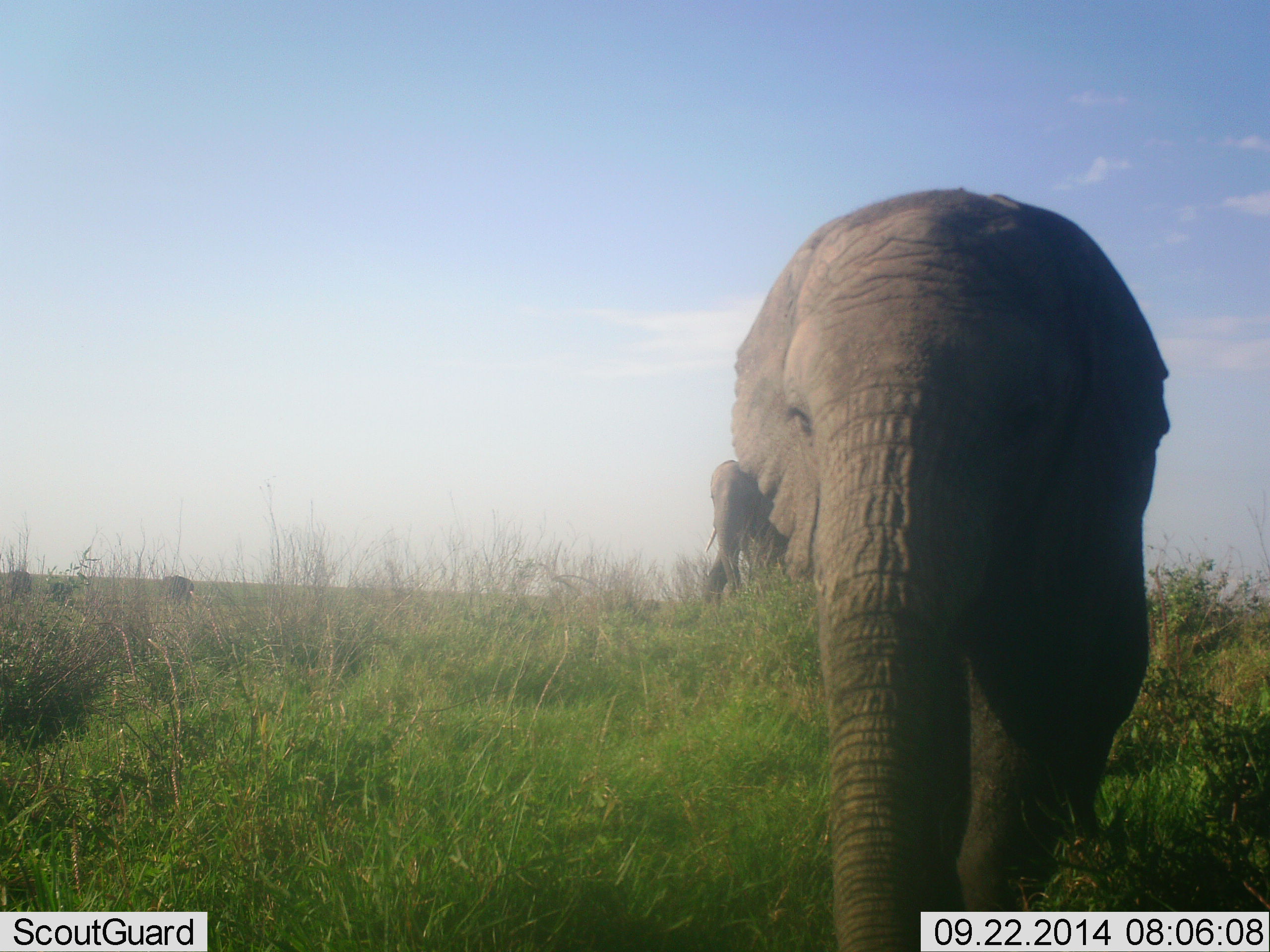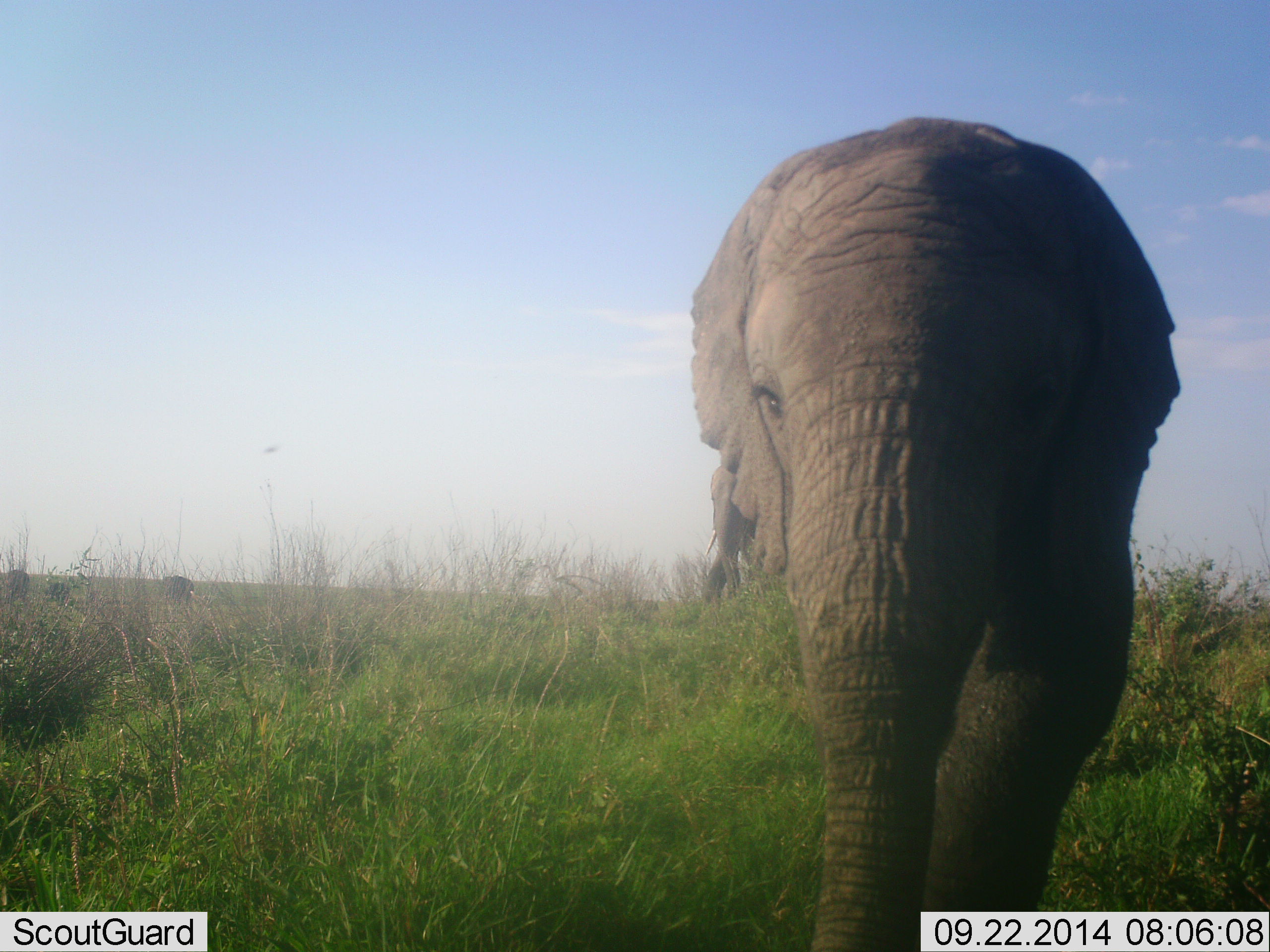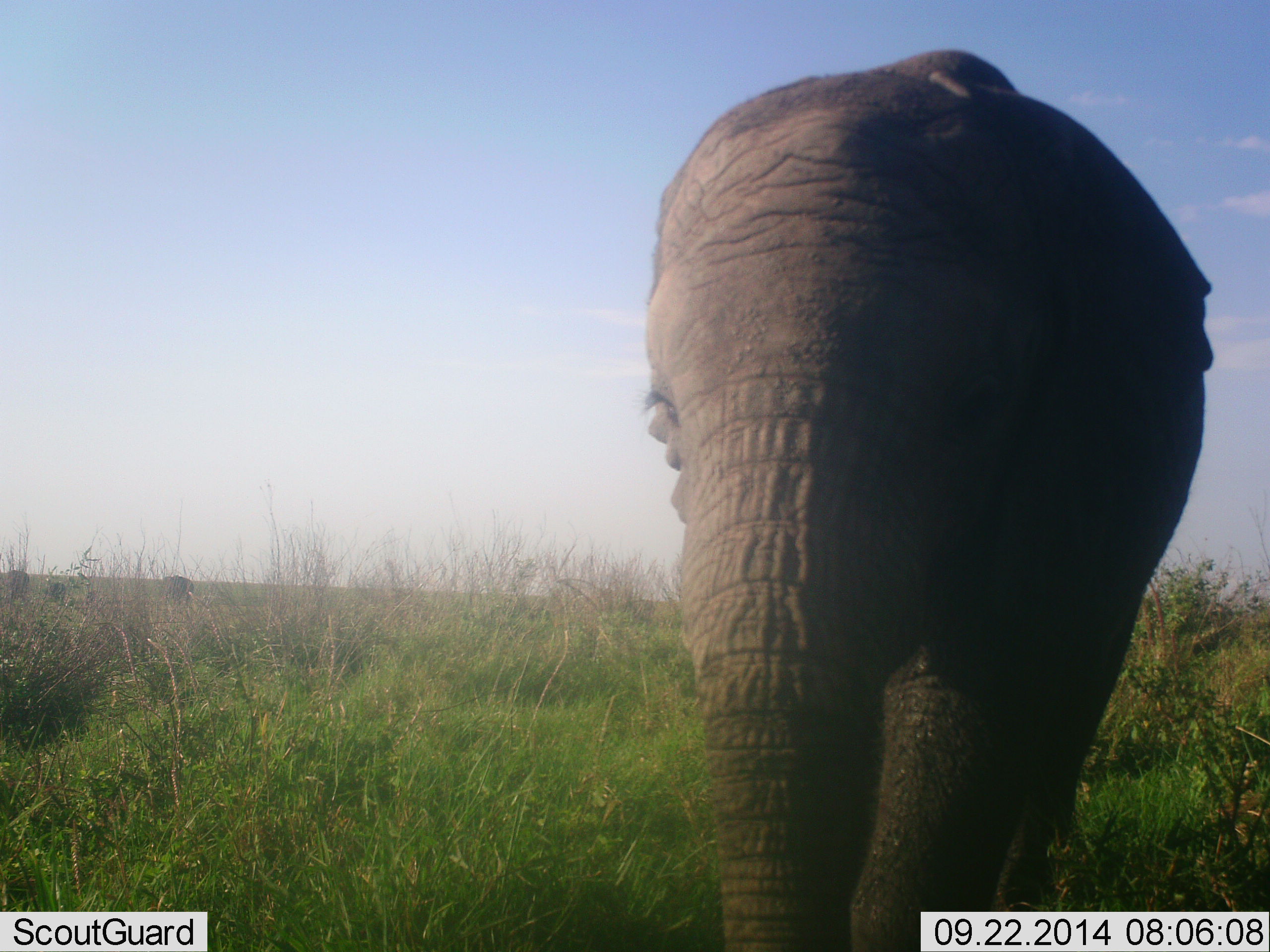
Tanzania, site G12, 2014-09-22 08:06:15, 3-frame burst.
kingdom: Animalia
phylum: Chordata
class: Mammalia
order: Proboscidea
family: Elephantidae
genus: Loxodonta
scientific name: Loxodonta africana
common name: african bush elephant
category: elephant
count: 2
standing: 30%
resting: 0%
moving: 80%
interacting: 0%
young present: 0%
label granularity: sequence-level